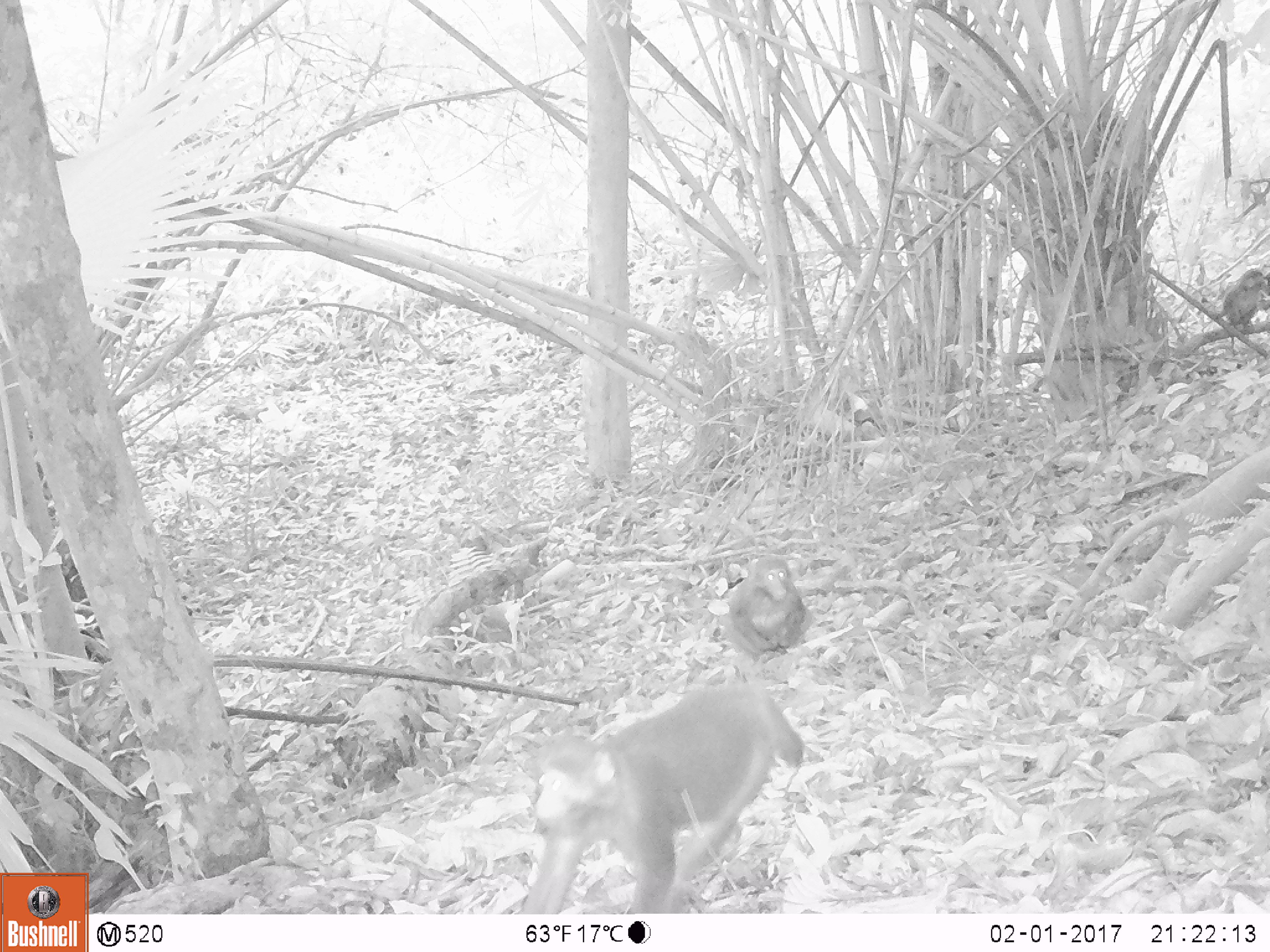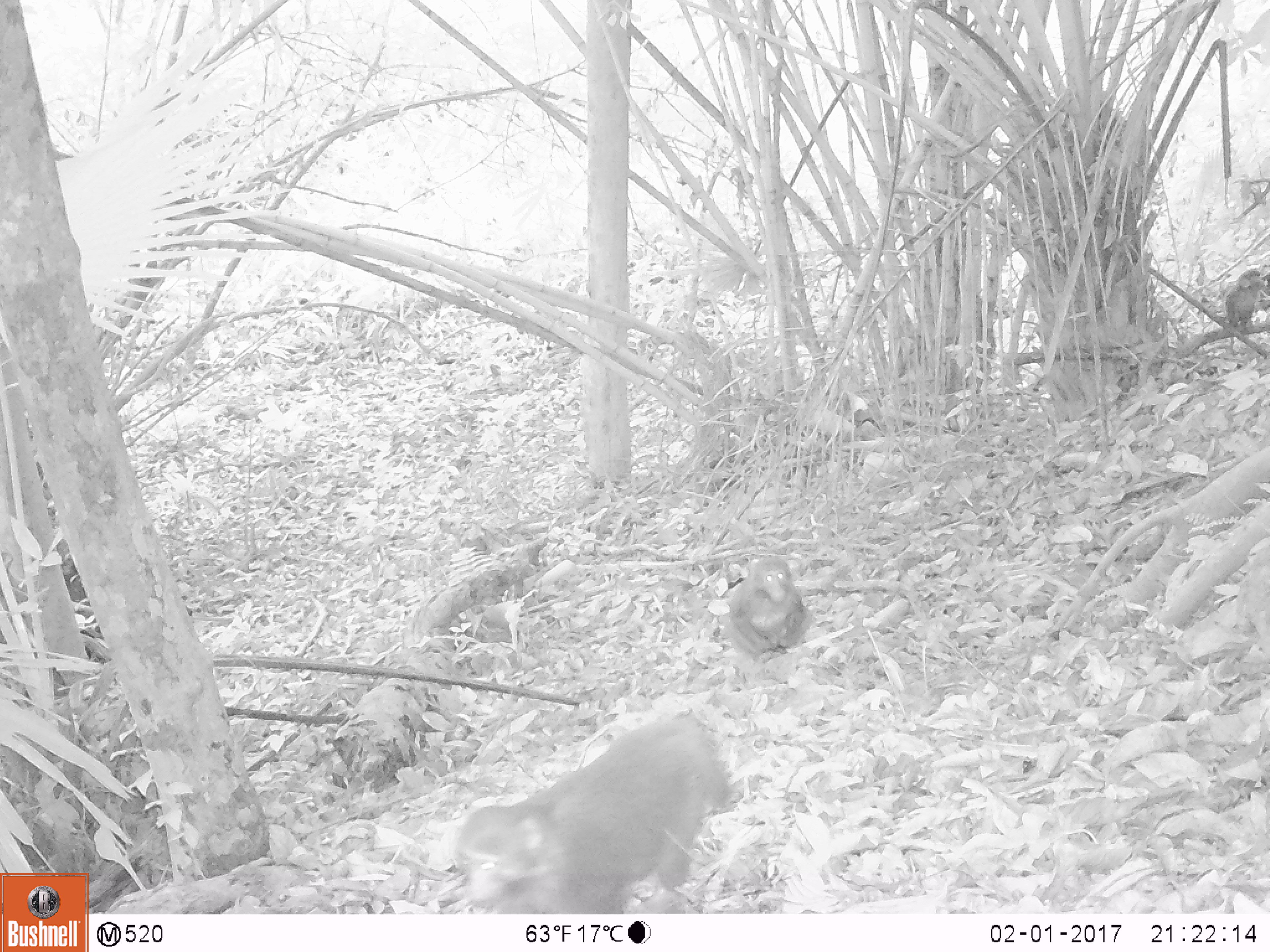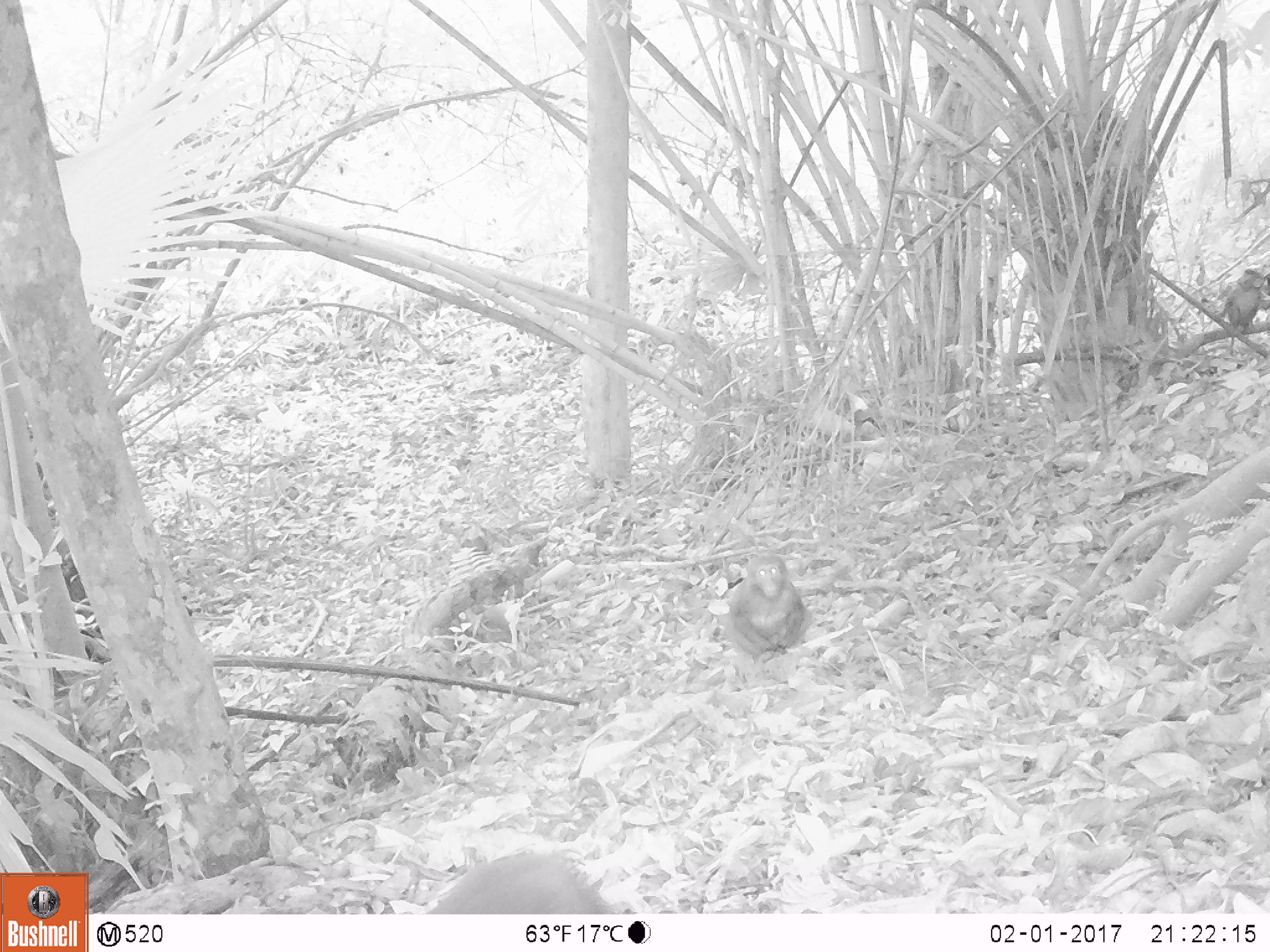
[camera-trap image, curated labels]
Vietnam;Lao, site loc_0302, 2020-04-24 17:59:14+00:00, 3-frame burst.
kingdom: Animalia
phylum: Chordata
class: Mammalia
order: Primates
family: Cercopithecidae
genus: Macaca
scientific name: Macaca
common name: macaques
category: assam or rhesus macaque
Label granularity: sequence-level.